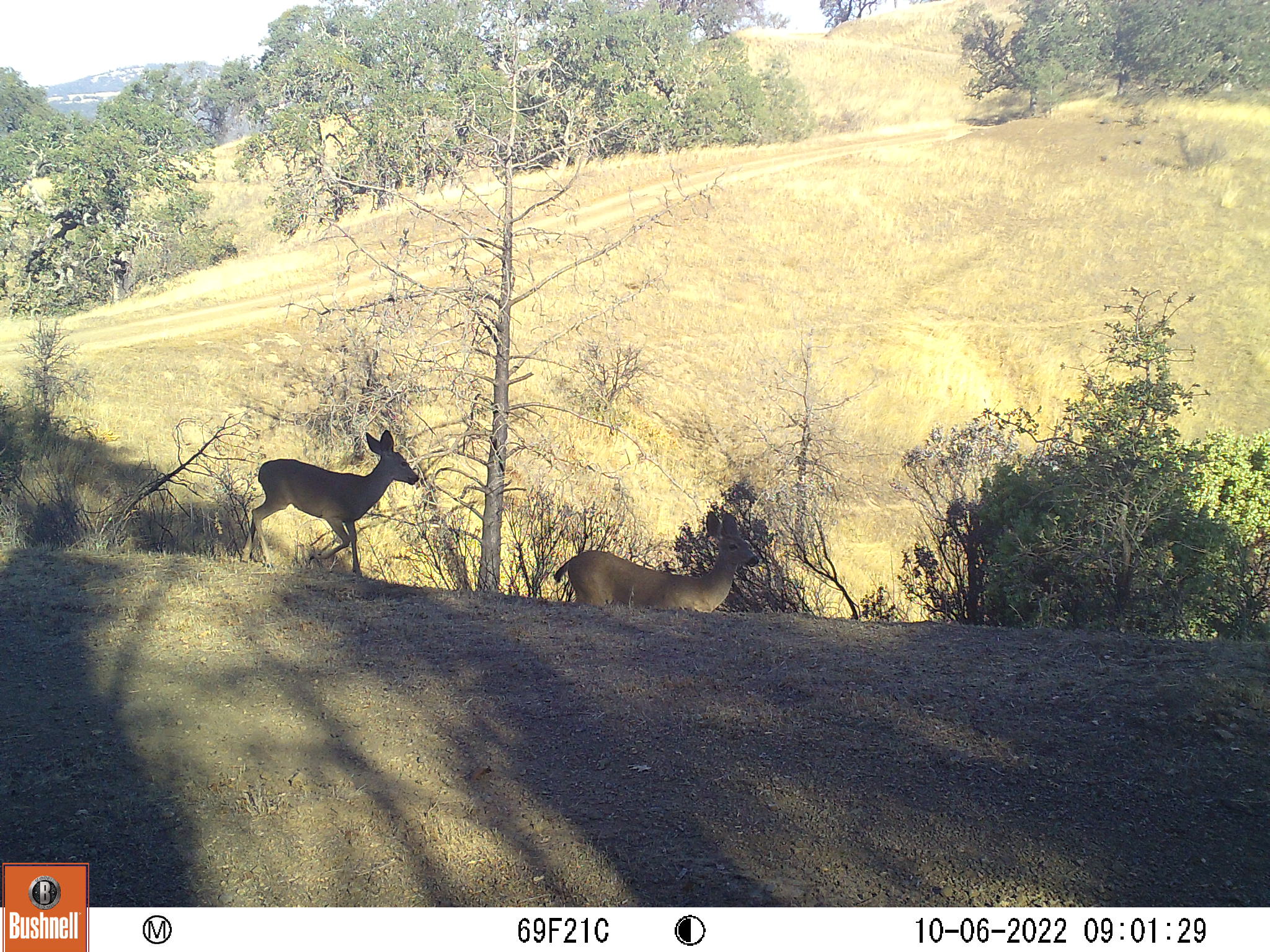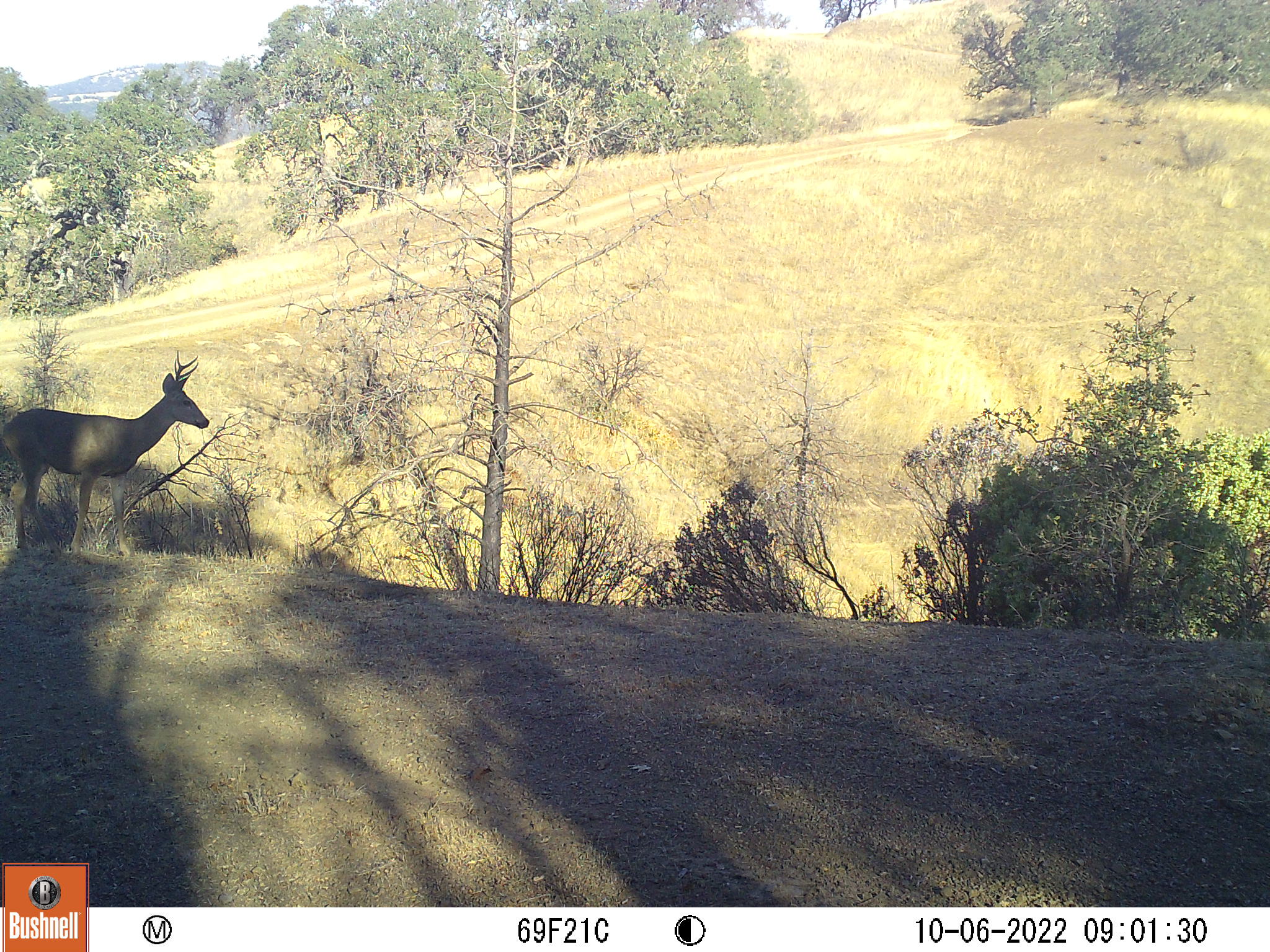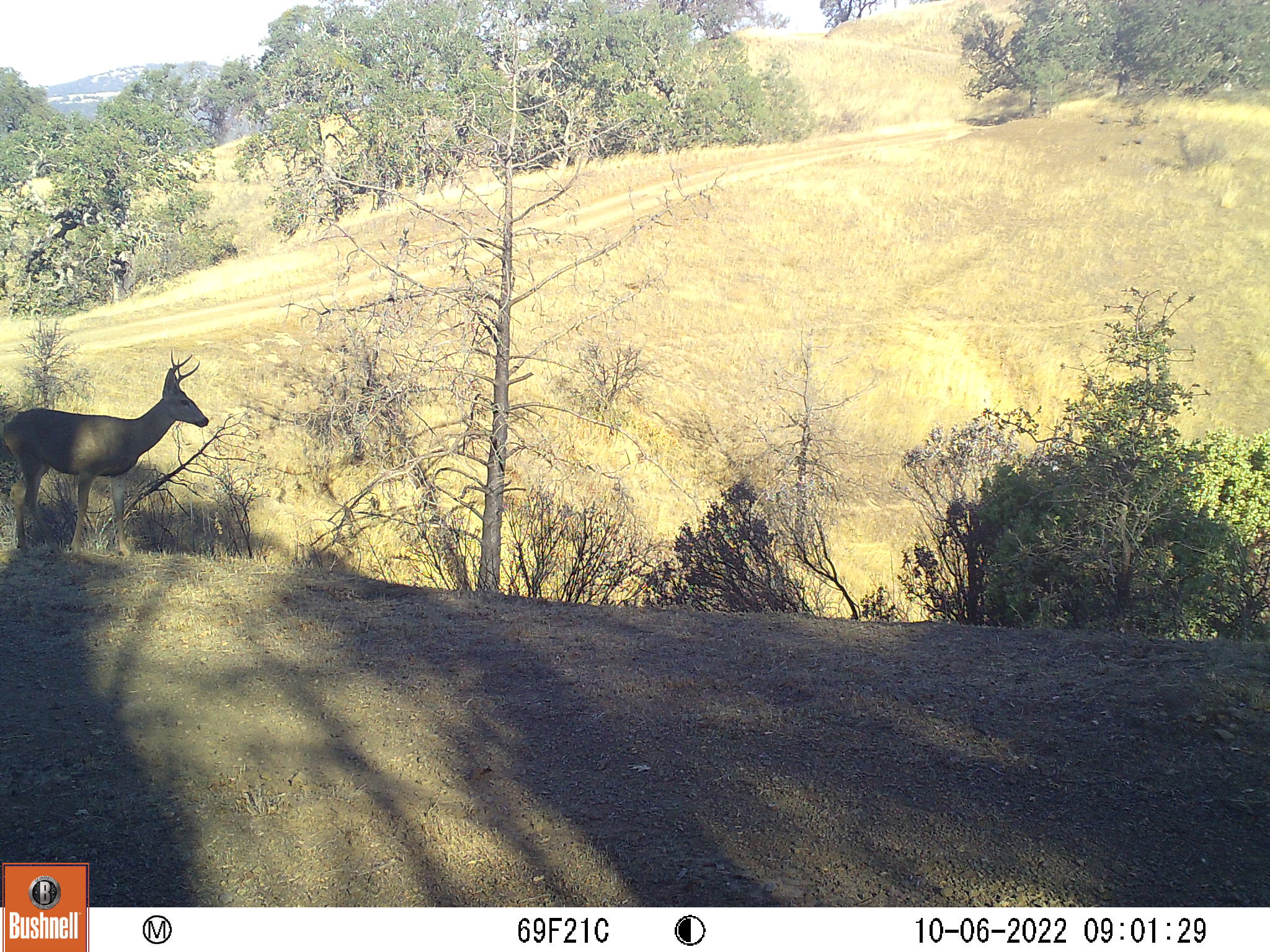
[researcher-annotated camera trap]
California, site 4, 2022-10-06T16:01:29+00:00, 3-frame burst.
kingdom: Animalia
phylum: Chordata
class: Mammalia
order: Artiodactyla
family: Cervidae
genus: Odocoileus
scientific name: Odocoileus hemionus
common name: mule deer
Mule deer (Odocoileus hemionus).